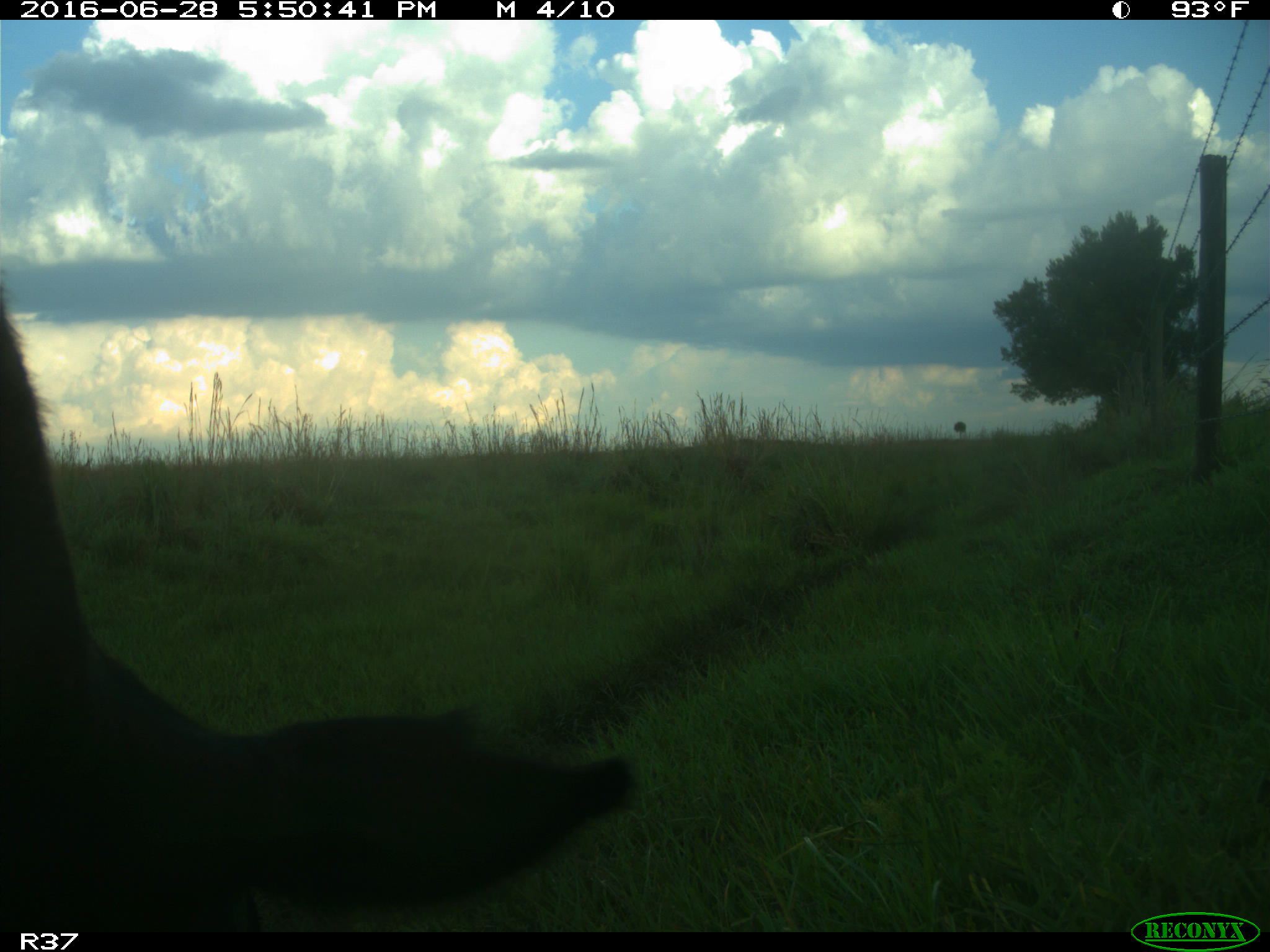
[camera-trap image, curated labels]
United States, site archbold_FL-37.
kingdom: Animalia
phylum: Chordata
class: Mammalia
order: Artiodactyla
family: Bovidae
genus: Bos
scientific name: Bos taurus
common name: domestic cow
Bos taurus (domestic cow).